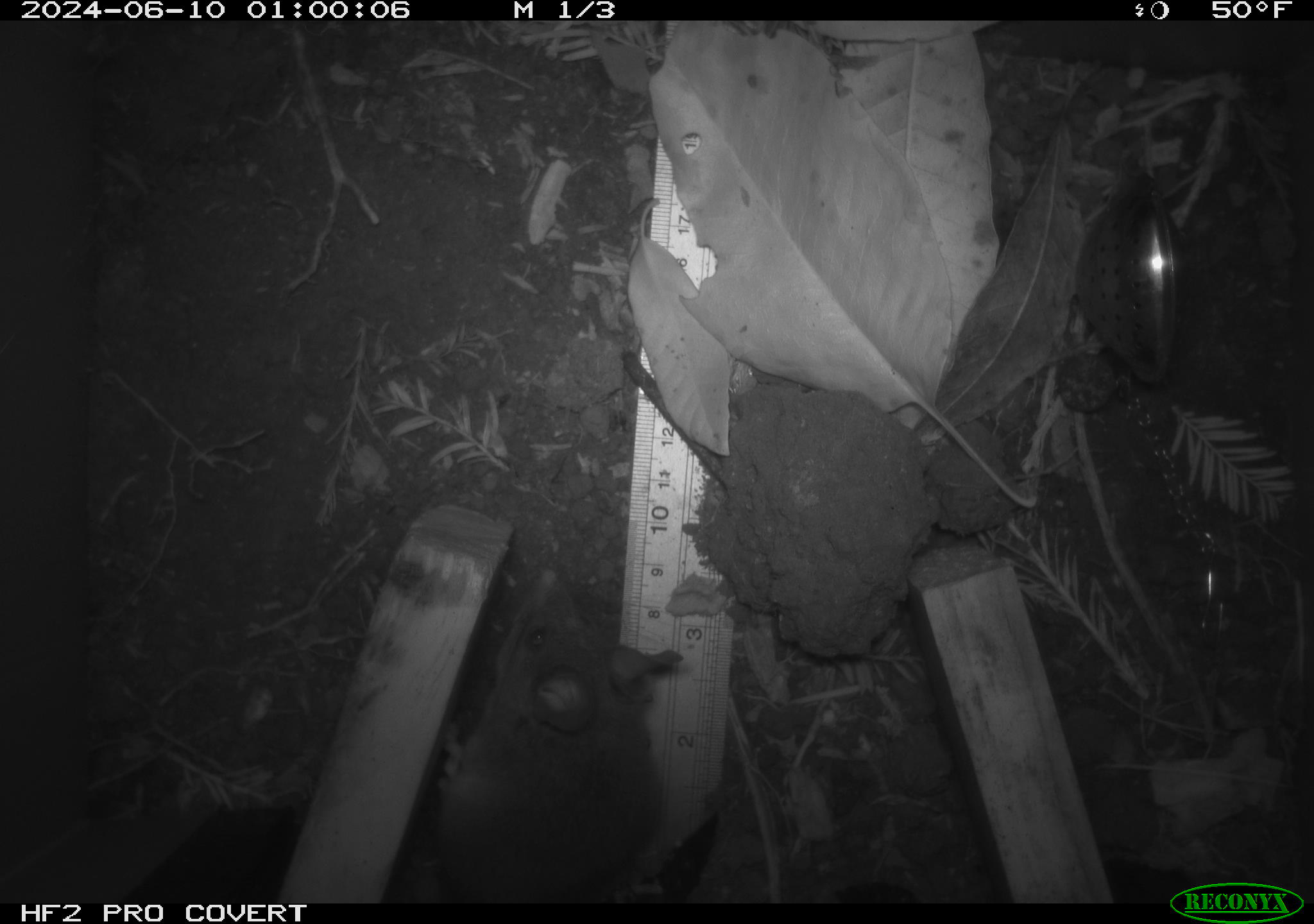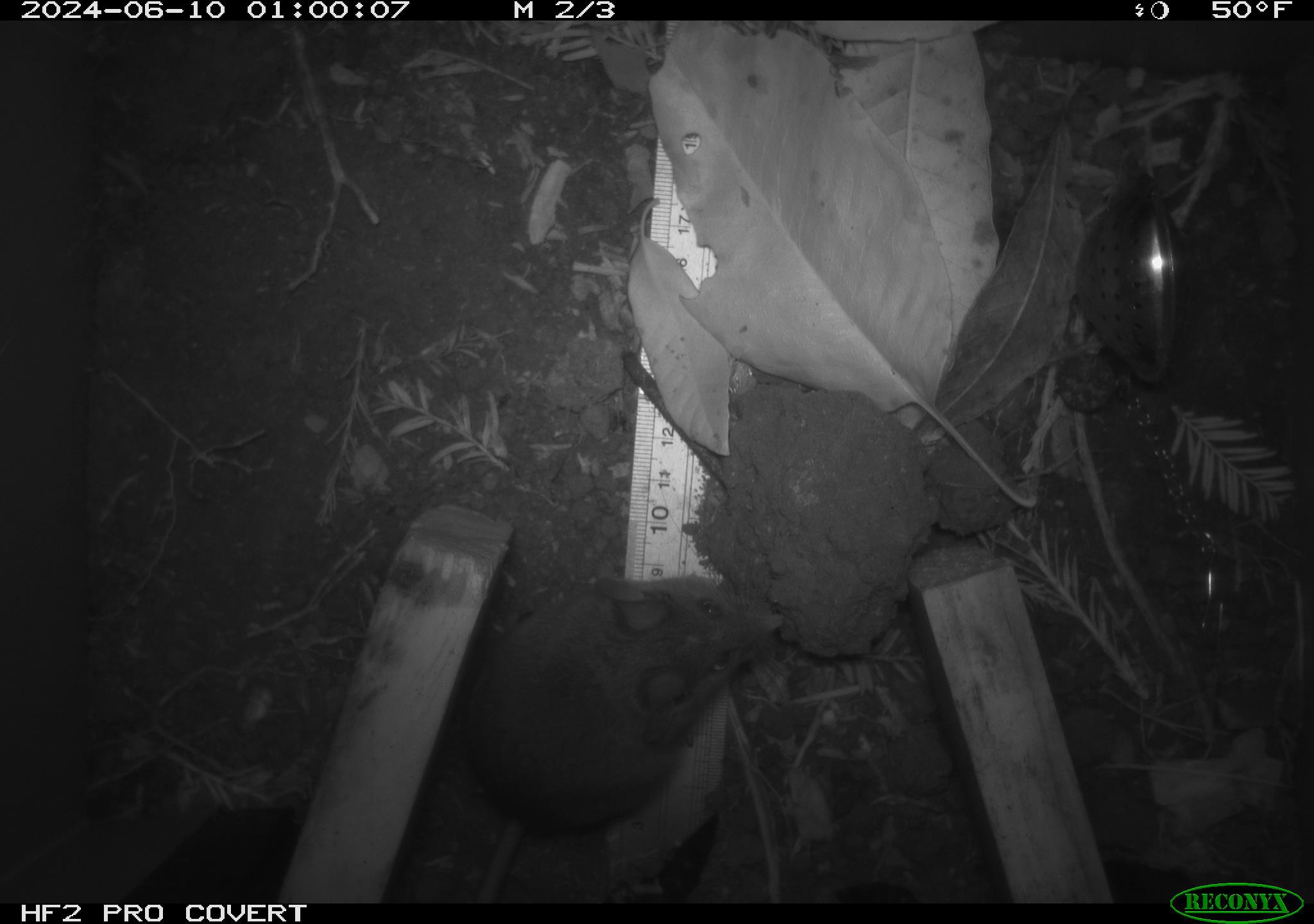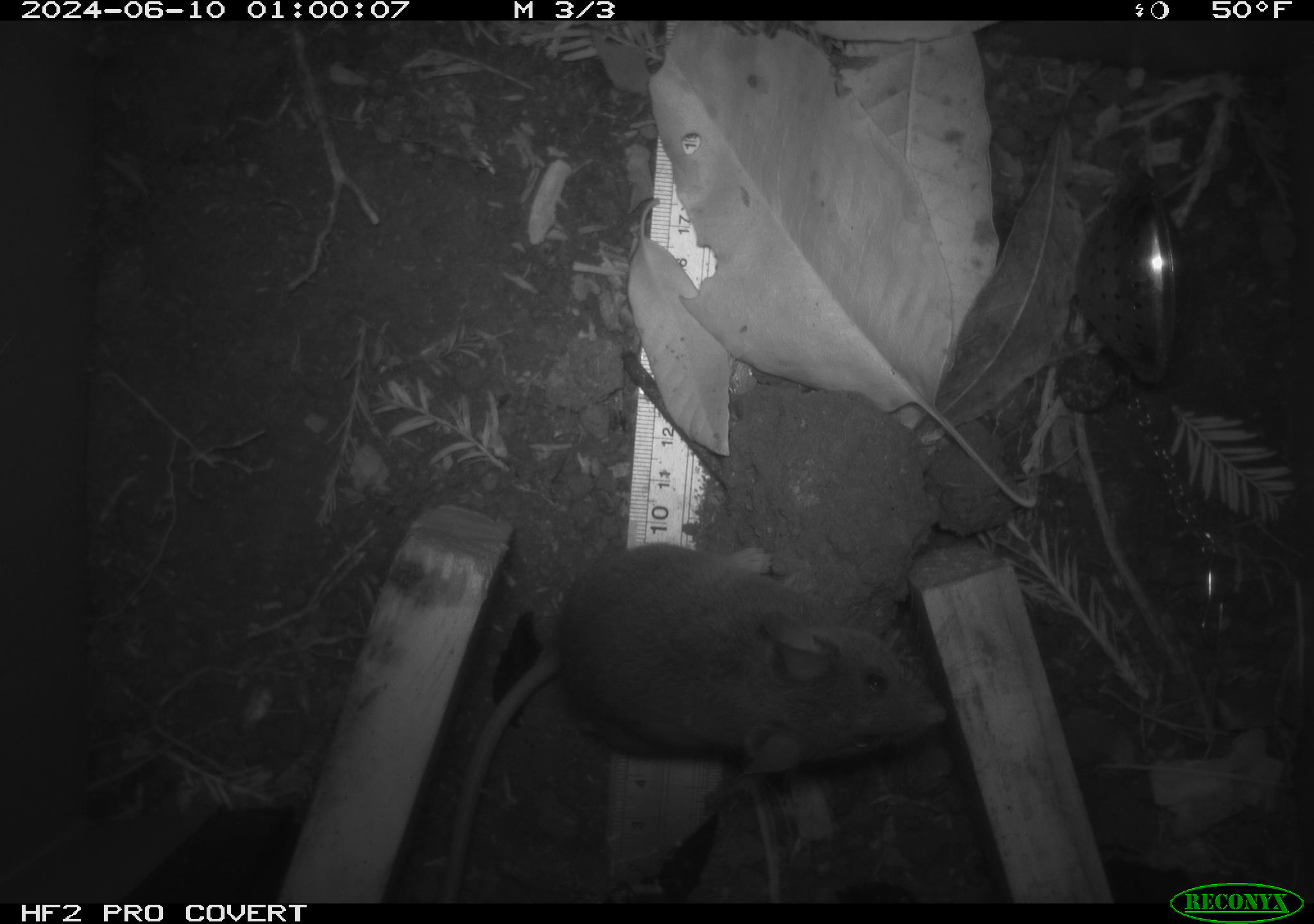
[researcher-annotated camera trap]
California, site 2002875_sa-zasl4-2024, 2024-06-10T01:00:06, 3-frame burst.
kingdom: Animalia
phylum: Chordata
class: Mammalia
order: Rodentia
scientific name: Rodentia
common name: rodent